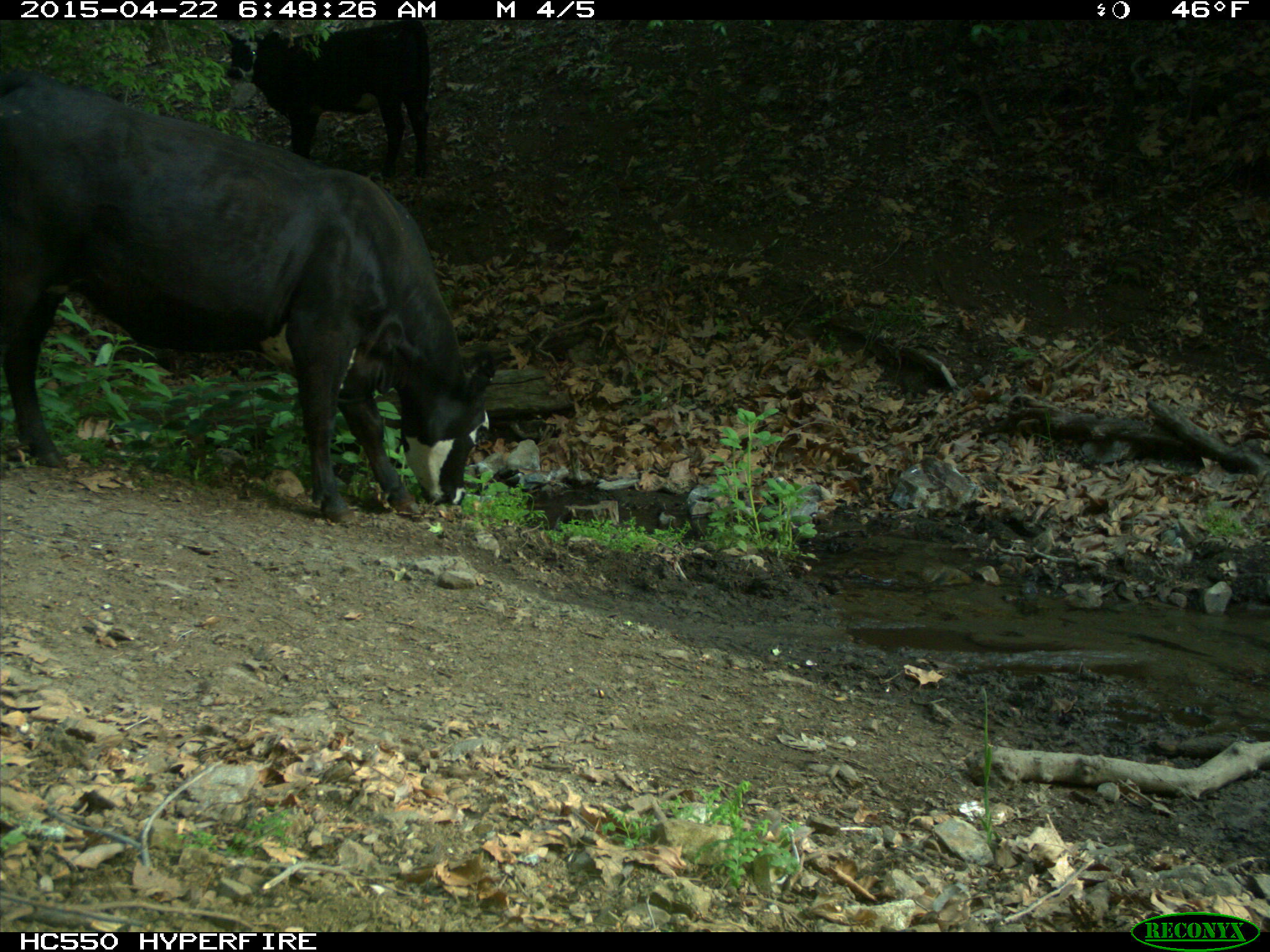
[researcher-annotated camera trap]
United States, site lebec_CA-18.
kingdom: Animalia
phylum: Chordata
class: Mammalia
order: Artiodactyla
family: Bovidae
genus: Bos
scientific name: Bos taurus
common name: domestic cow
Bos taurus (domestic cow).